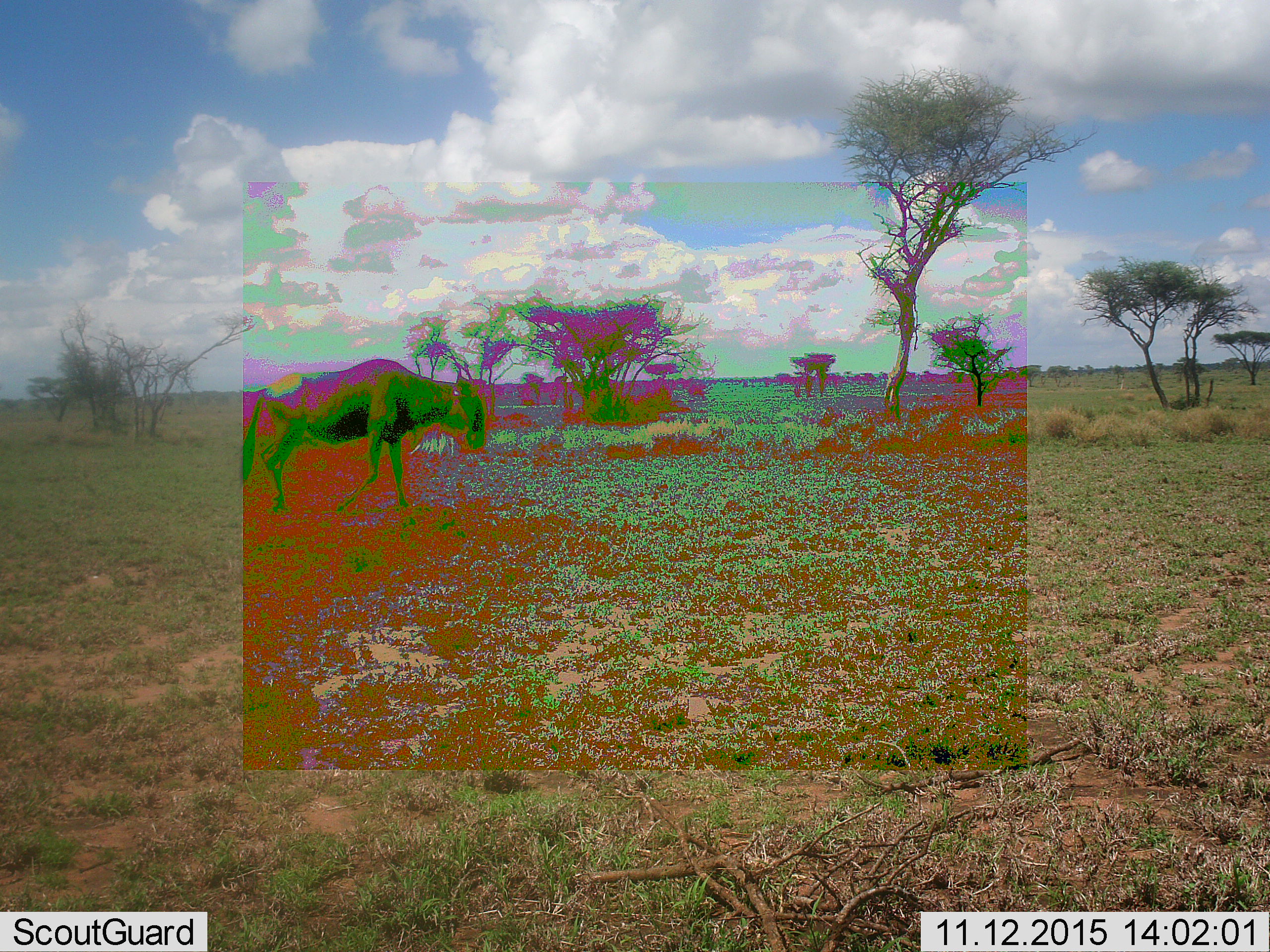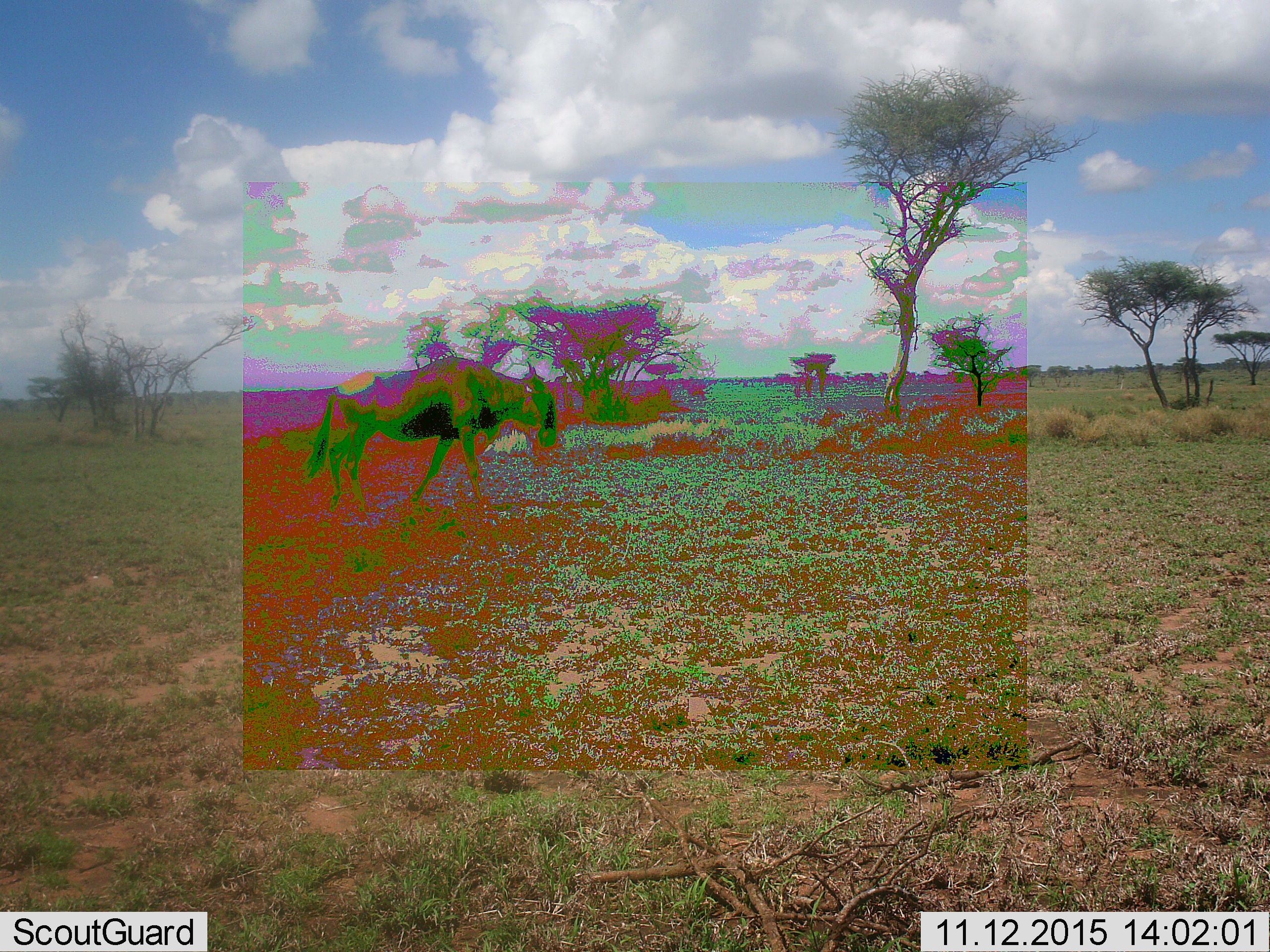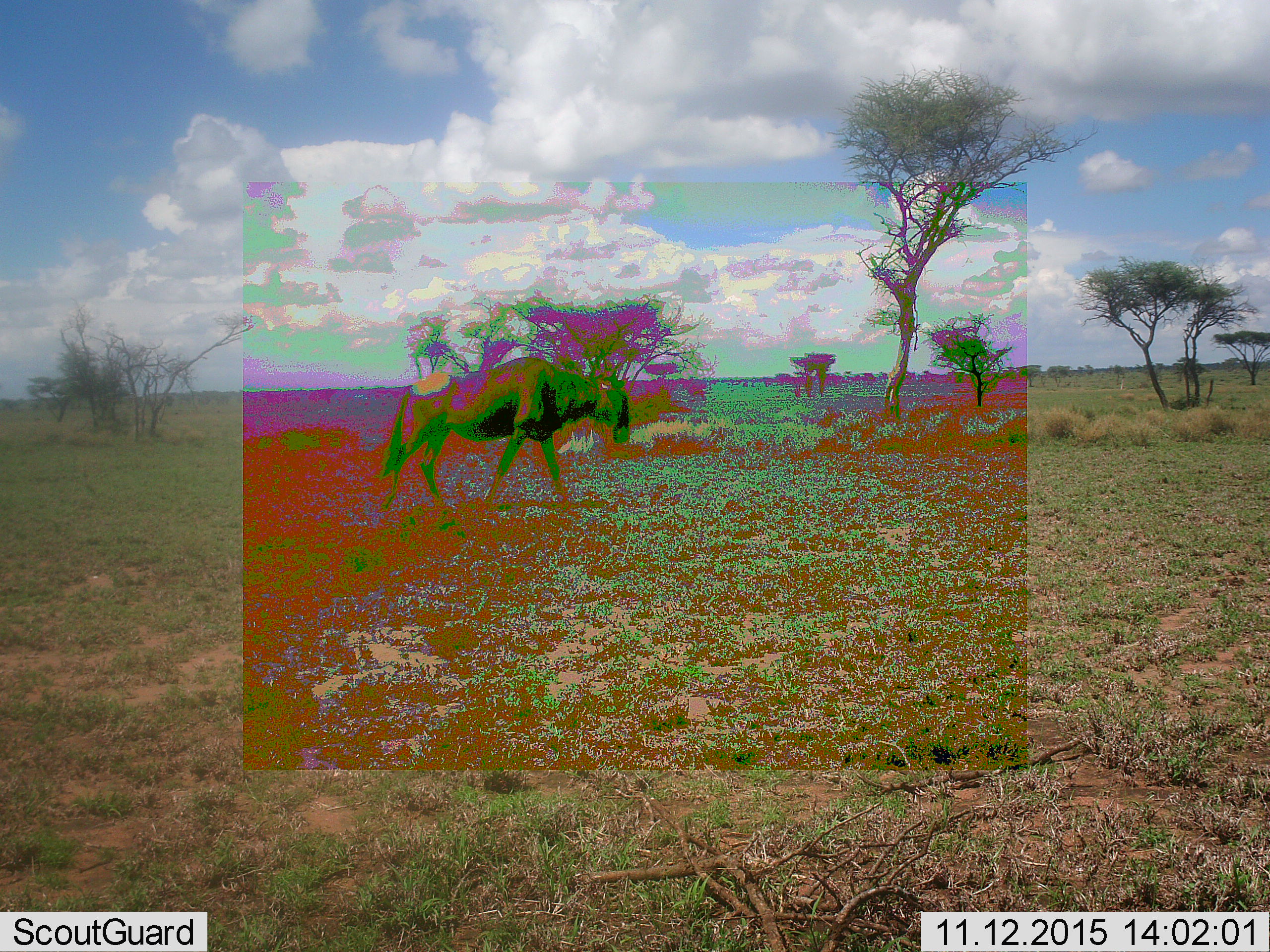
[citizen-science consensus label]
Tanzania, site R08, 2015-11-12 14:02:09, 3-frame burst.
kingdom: Animalia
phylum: Chordata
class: Mammalia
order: Artiodactyla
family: Bovidae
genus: Connochaetes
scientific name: Connochaetes taurinus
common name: blue wildebeest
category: wildebeest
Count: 1.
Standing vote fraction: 0%.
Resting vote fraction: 0%.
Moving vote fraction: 100%.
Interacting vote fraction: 0%.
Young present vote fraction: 0%.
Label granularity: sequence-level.